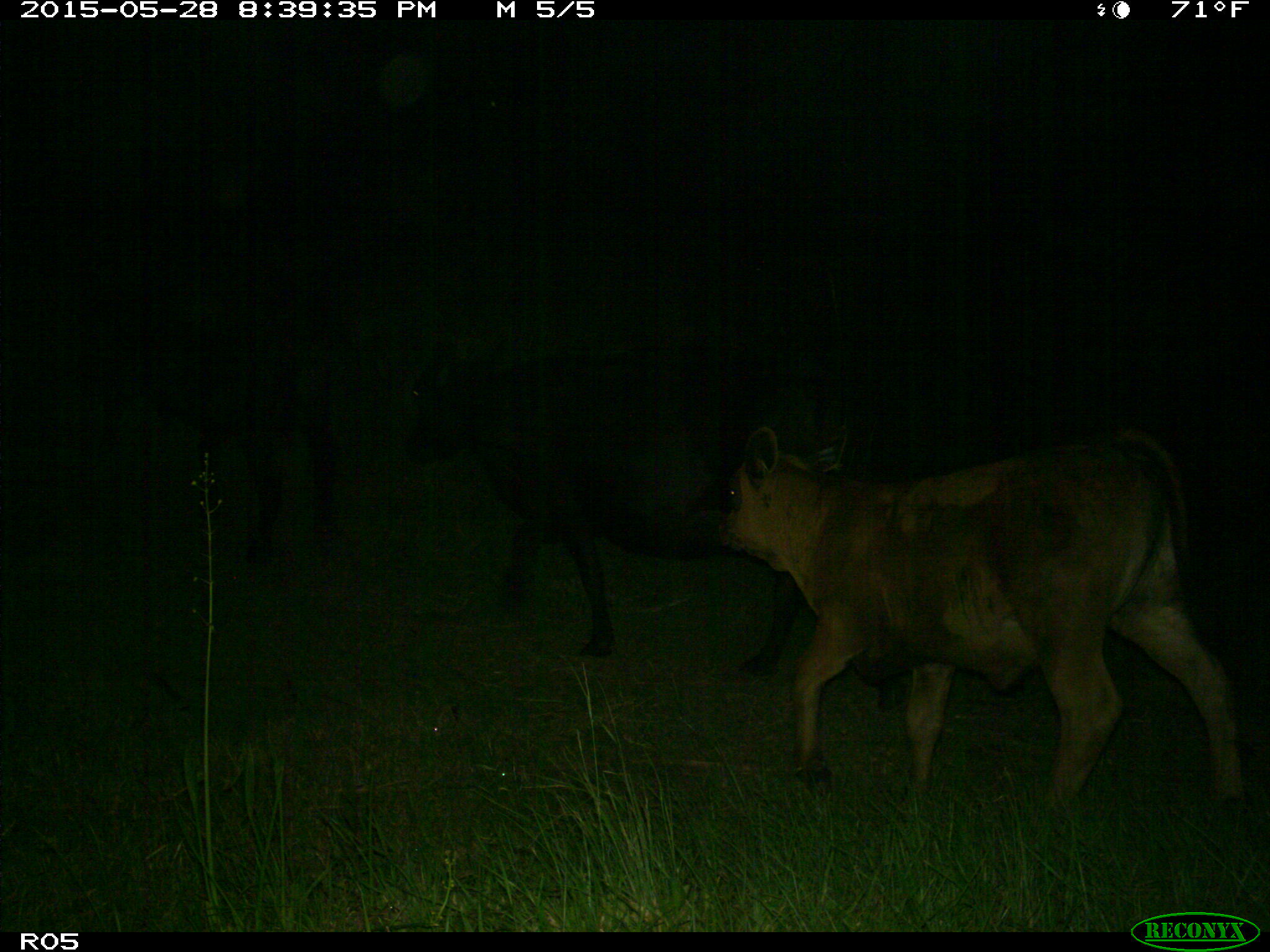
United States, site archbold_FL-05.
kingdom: Animalia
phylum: Chordata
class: Mammalia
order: Artiodactyla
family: Bovidae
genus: Bos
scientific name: Bos taurus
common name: domestic cow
Bos taurus (domestic cow).